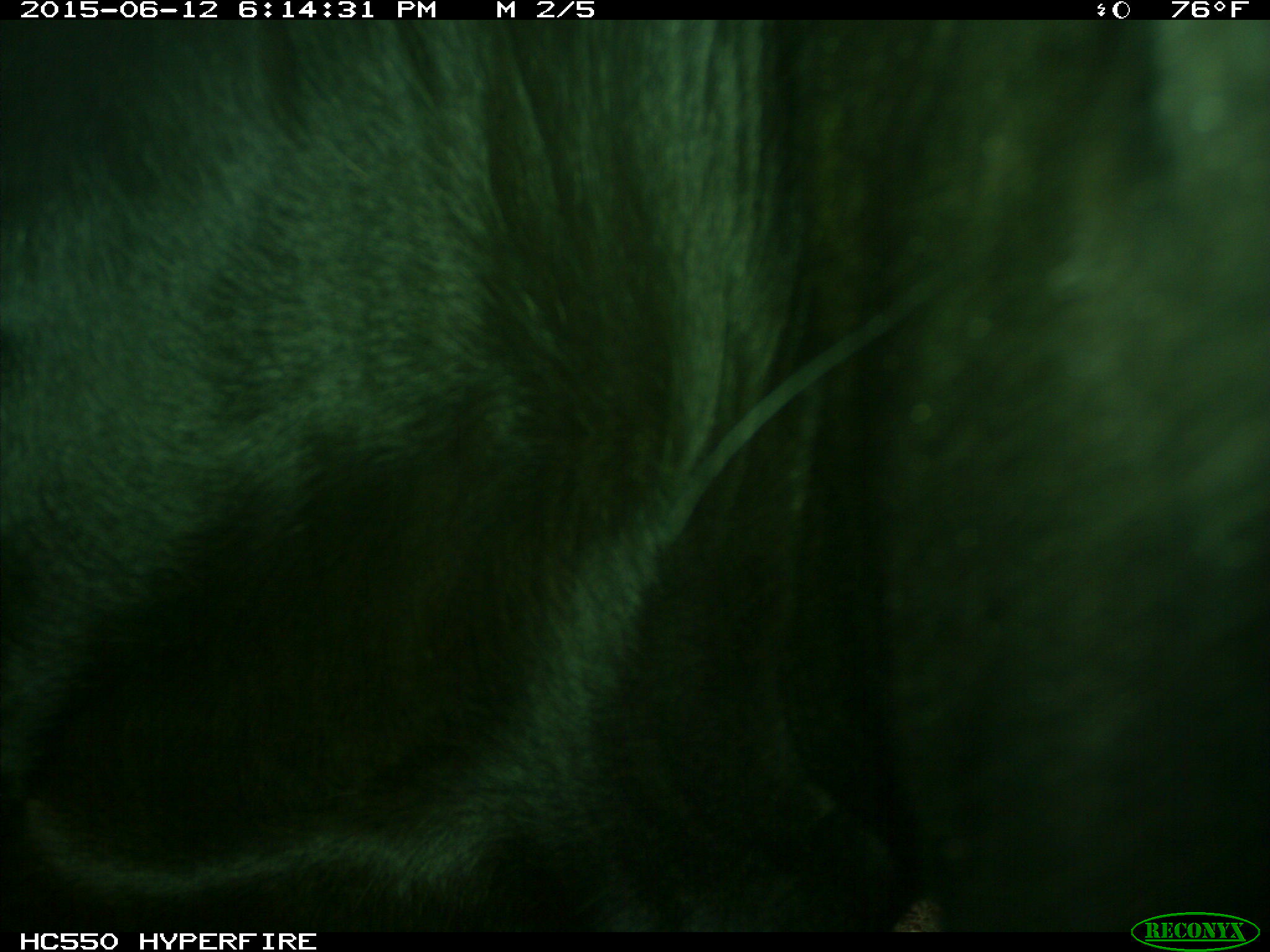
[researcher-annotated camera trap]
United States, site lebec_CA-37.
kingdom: Animalia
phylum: Chordata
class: Mammalia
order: Artiodactyla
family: Bovidae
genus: Bos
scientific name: Bos taurus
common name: domestic cow